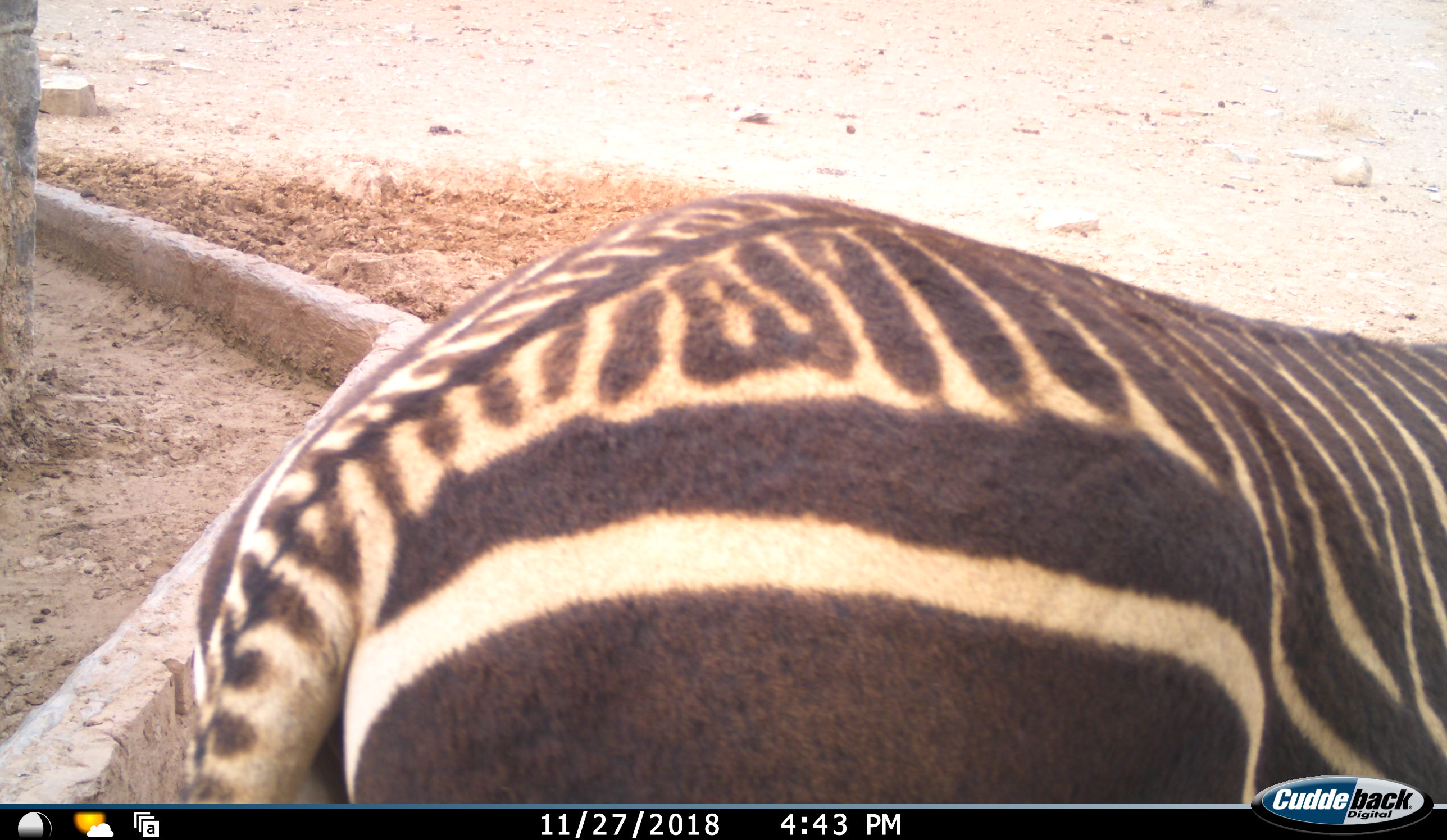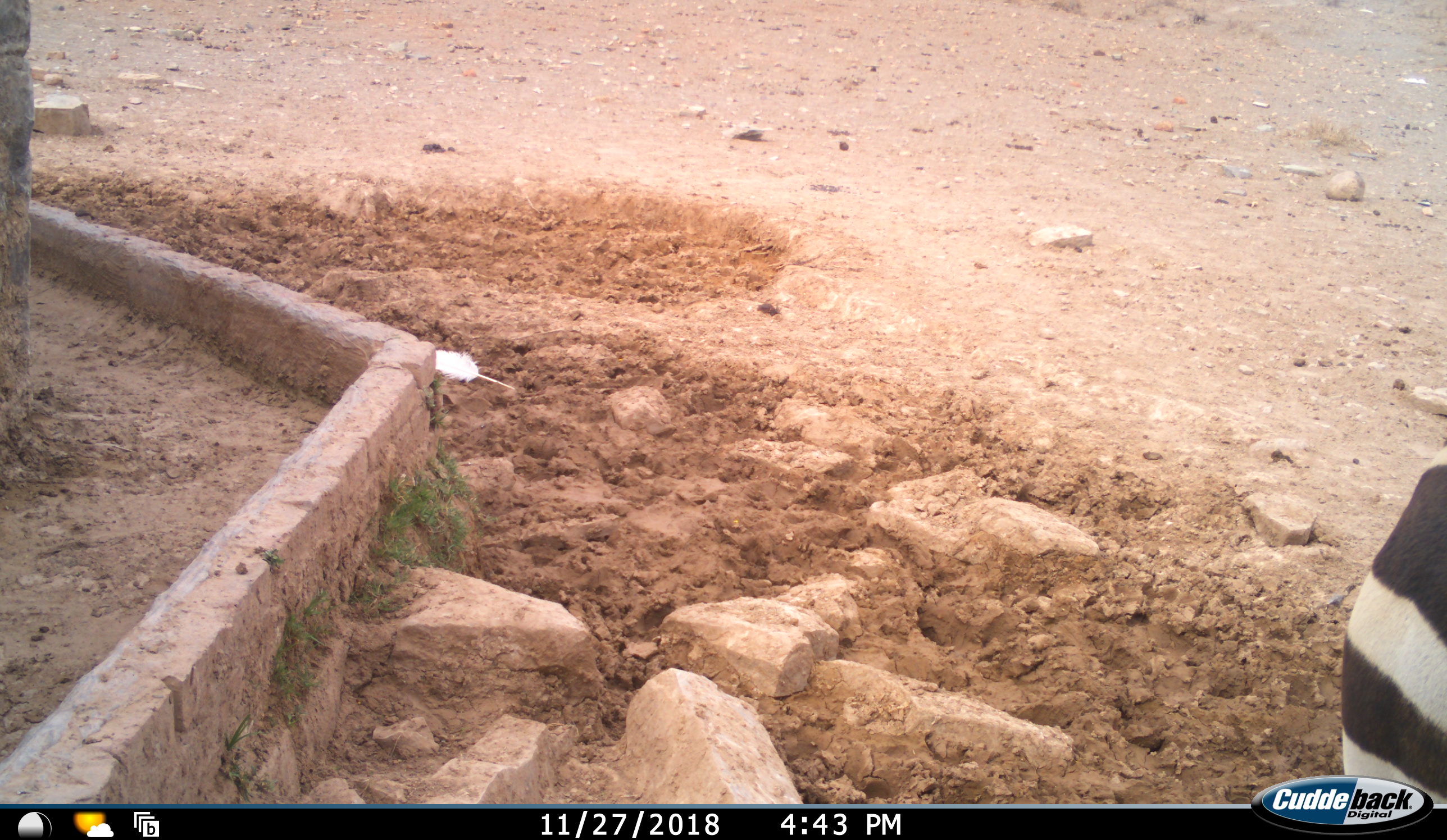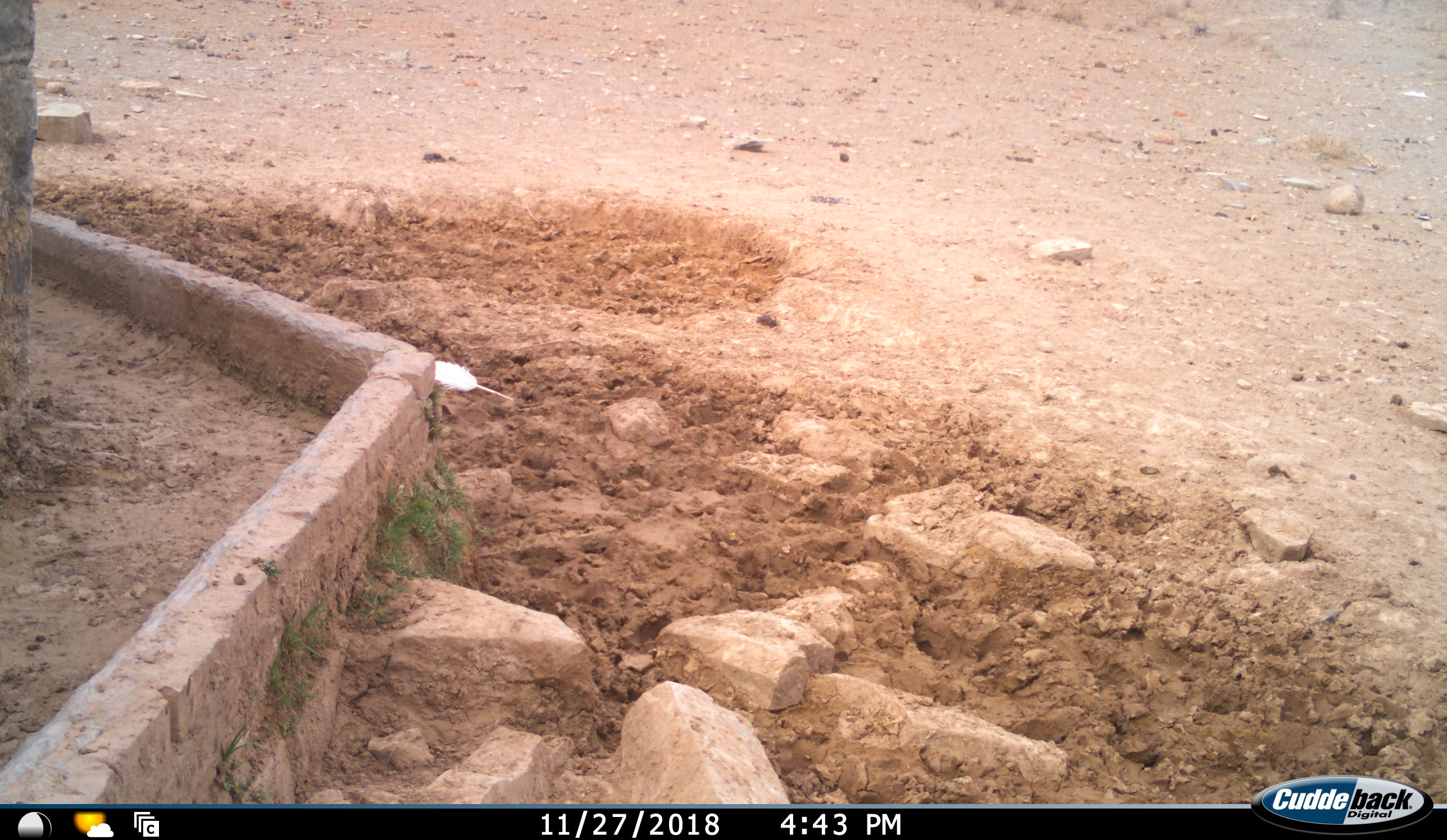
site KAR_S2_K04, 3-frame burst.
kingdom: Animalia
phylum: Chordata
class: Mammalia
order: Perissodactyla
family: Equidae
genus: Equus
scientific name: Equus zebra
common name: mountain zebra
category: zebramountain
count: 1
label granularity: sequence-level